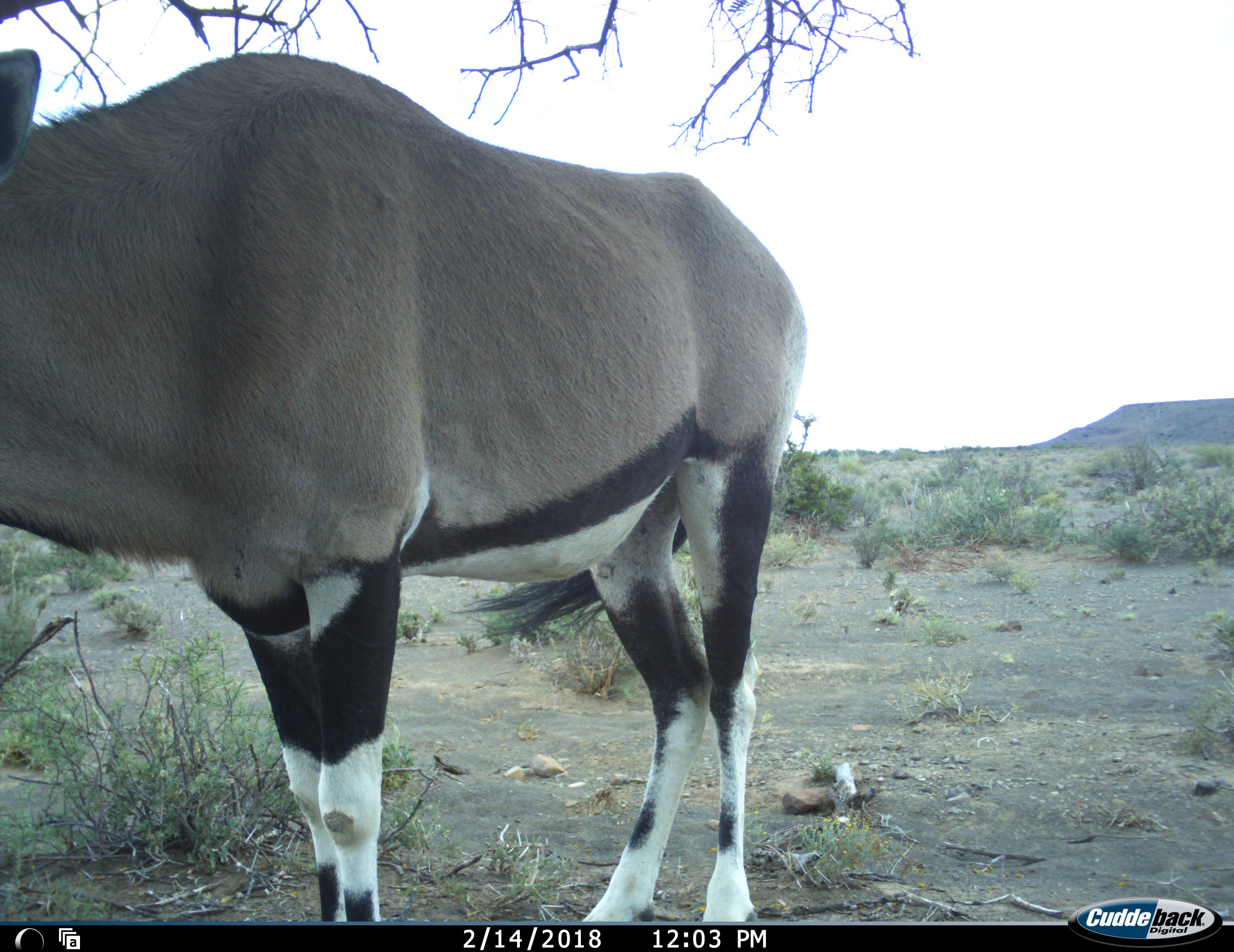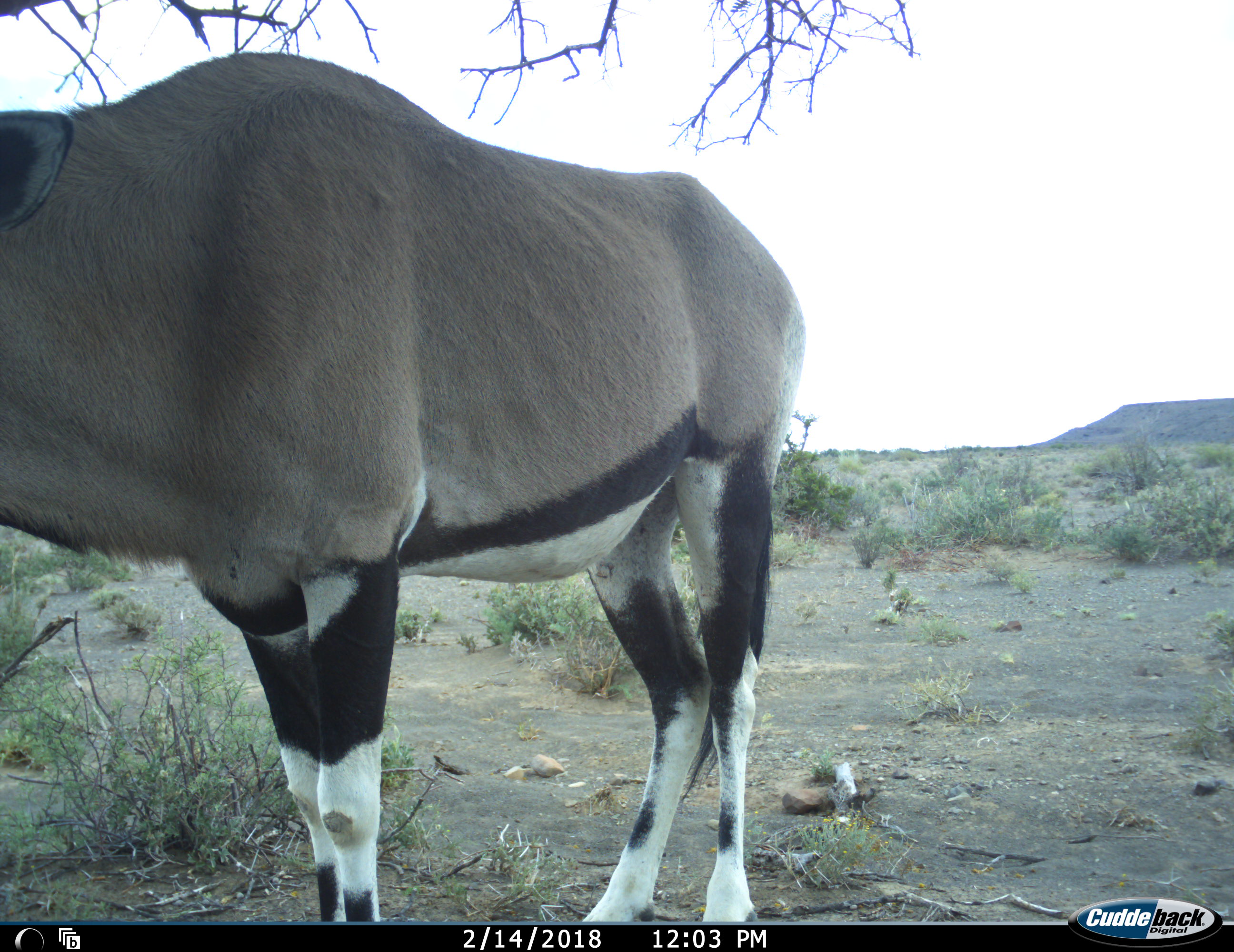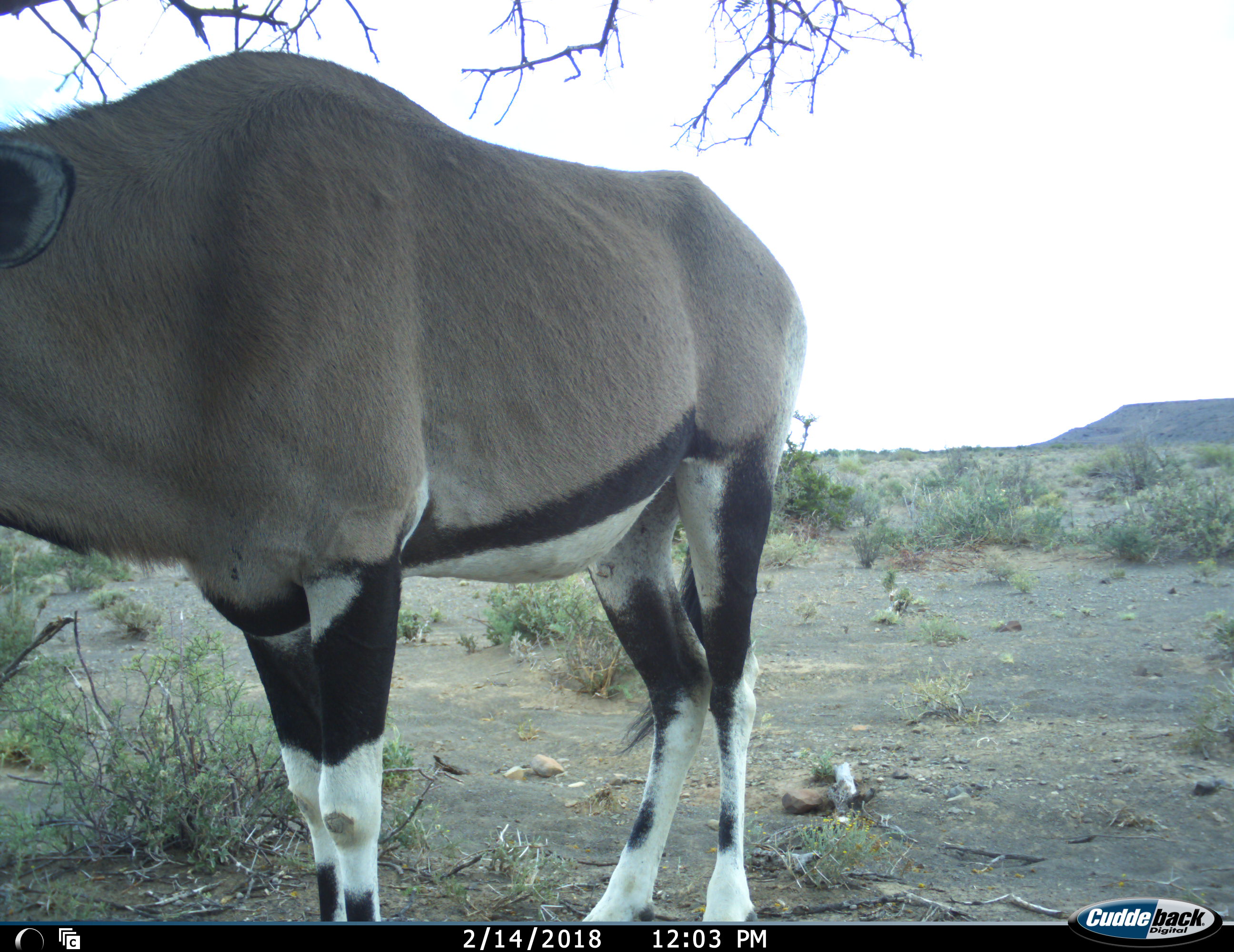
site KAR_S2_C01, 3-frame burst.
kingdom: Animalia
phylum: Chordata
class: Mammalia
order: Artiodactyla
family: Bovidae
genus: Oryx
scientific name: Oryx gazella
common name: gemsbok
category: oryx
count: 1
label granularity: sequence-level